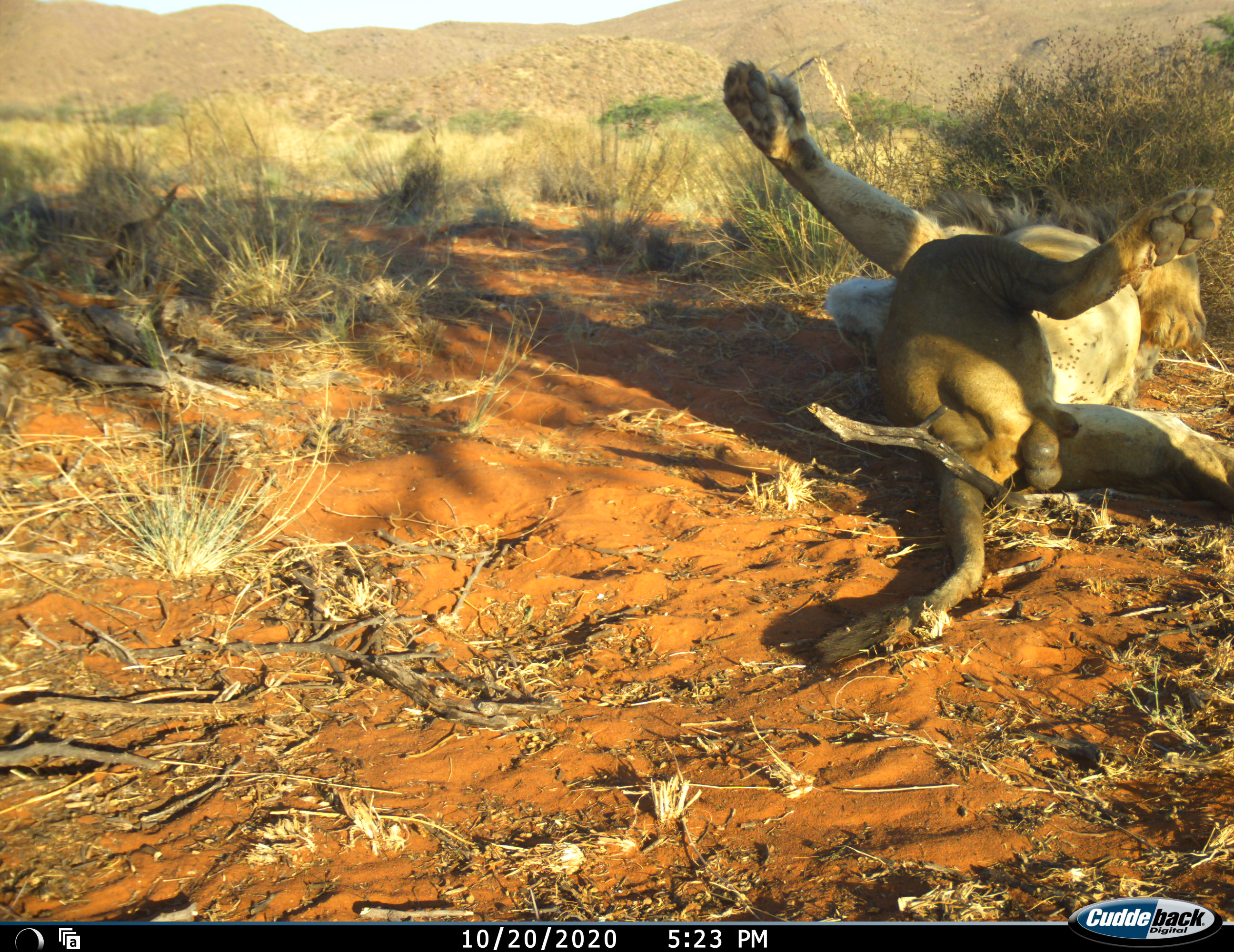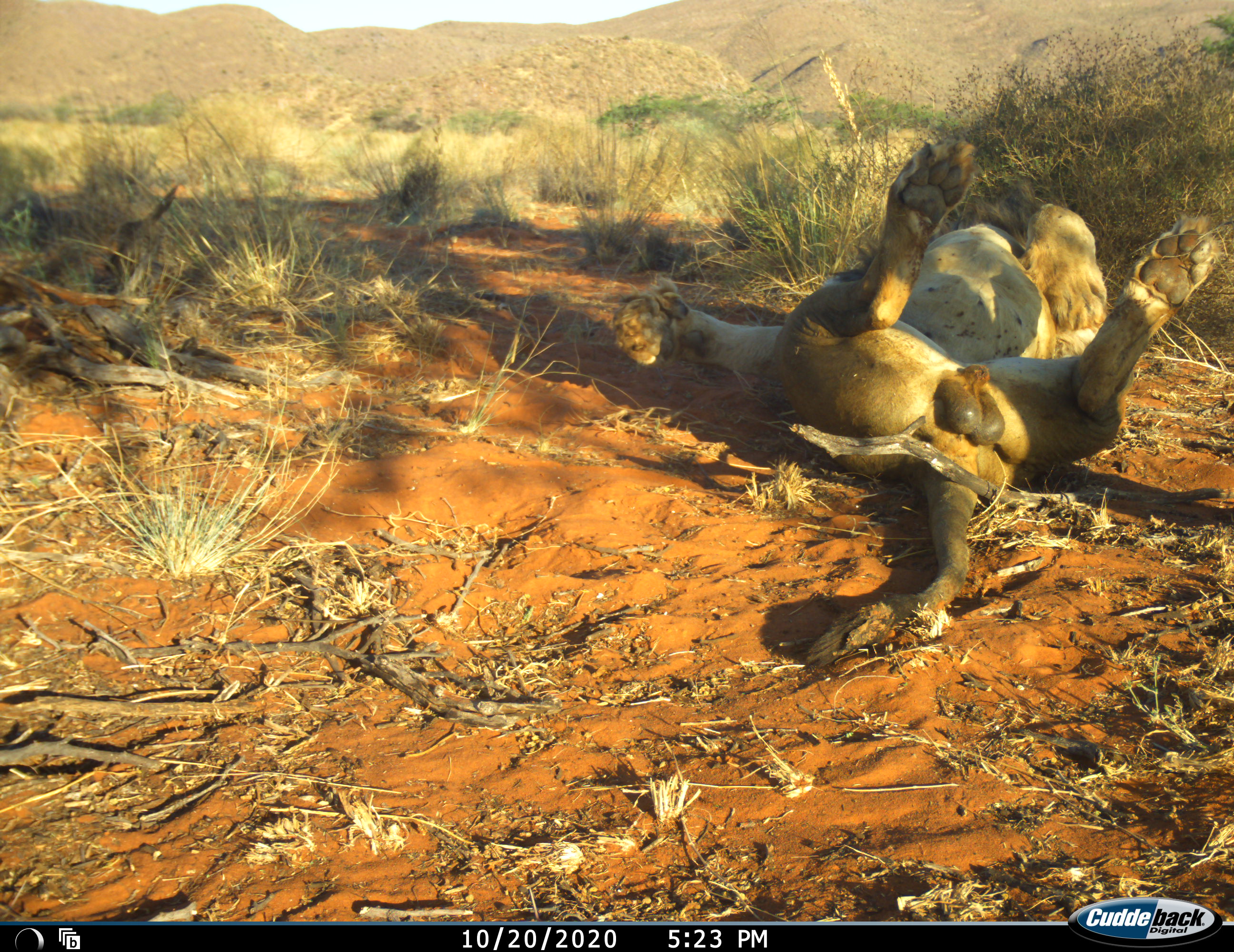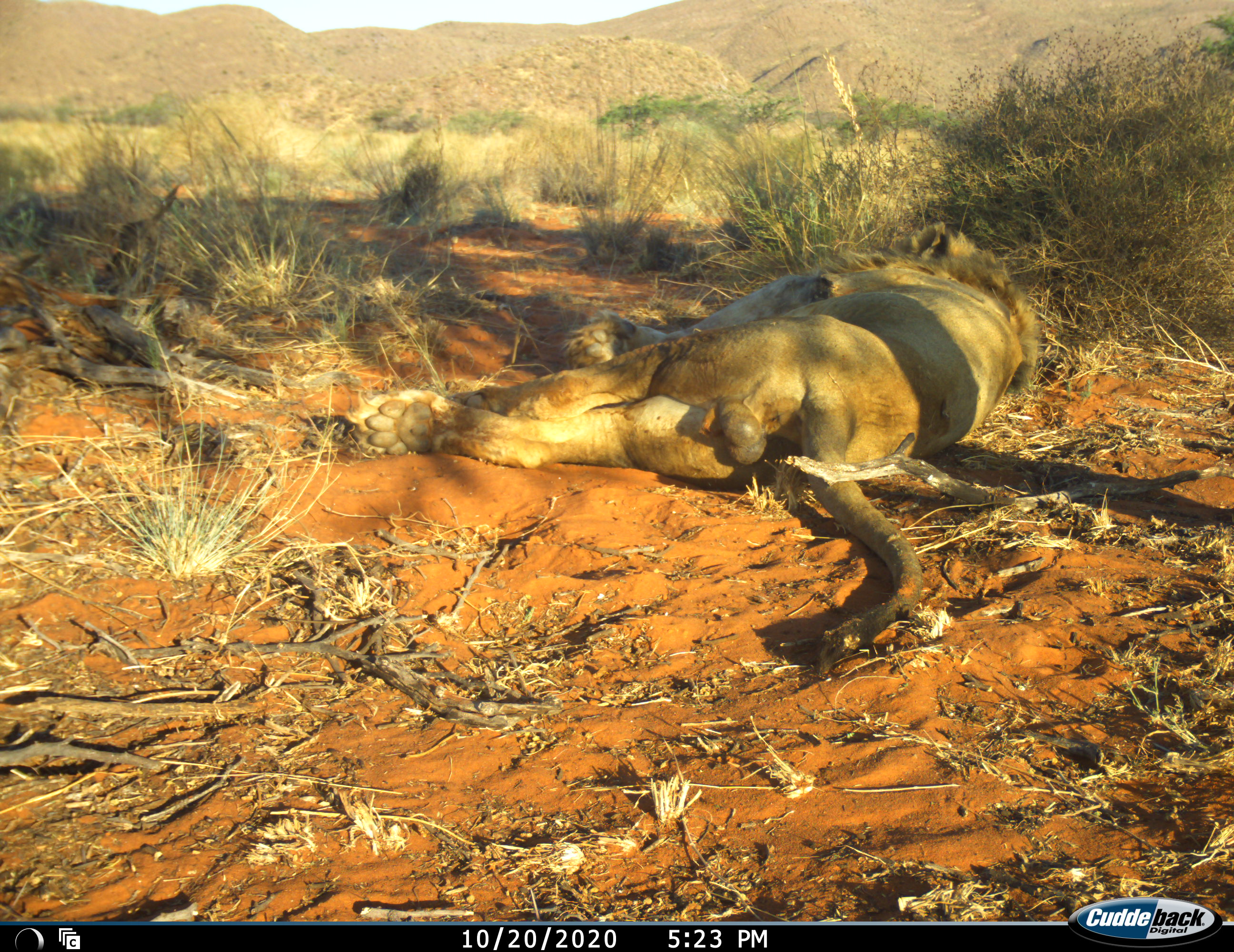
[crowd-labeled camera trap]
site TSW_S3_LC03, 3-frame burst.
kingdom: Animalia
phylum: Chordata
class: Mammalia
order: Carnivora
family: Felidae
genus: Panthera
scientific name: Panthera leo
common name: lion male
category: lionmale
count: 1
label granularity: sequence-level